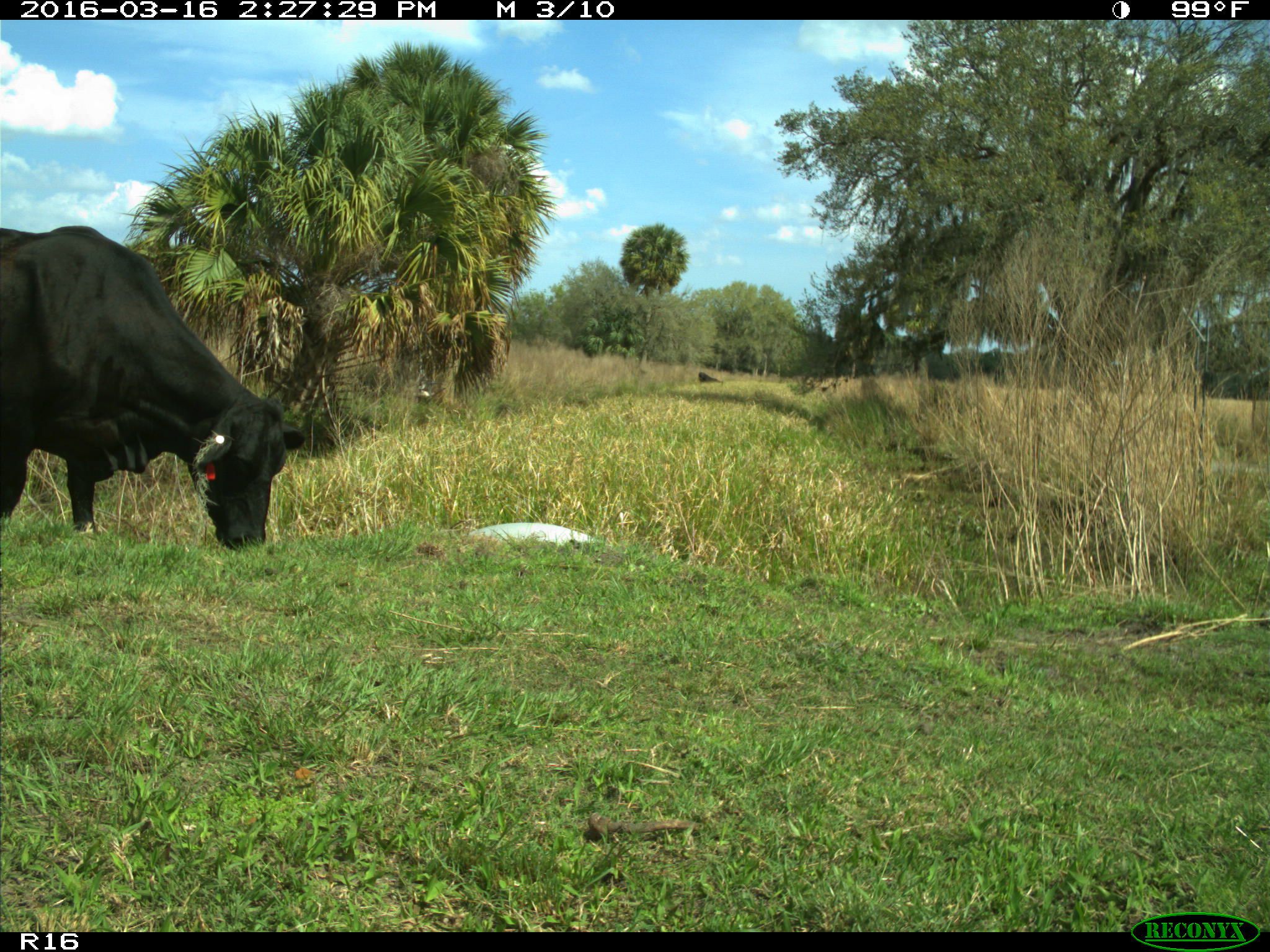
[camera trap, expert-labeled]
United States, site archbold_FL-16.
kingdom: Animalia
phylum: Chordata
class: Mammalia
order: Artiodactyla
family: Bovidae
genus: Bos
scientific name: Bos taurus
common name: domestic cow